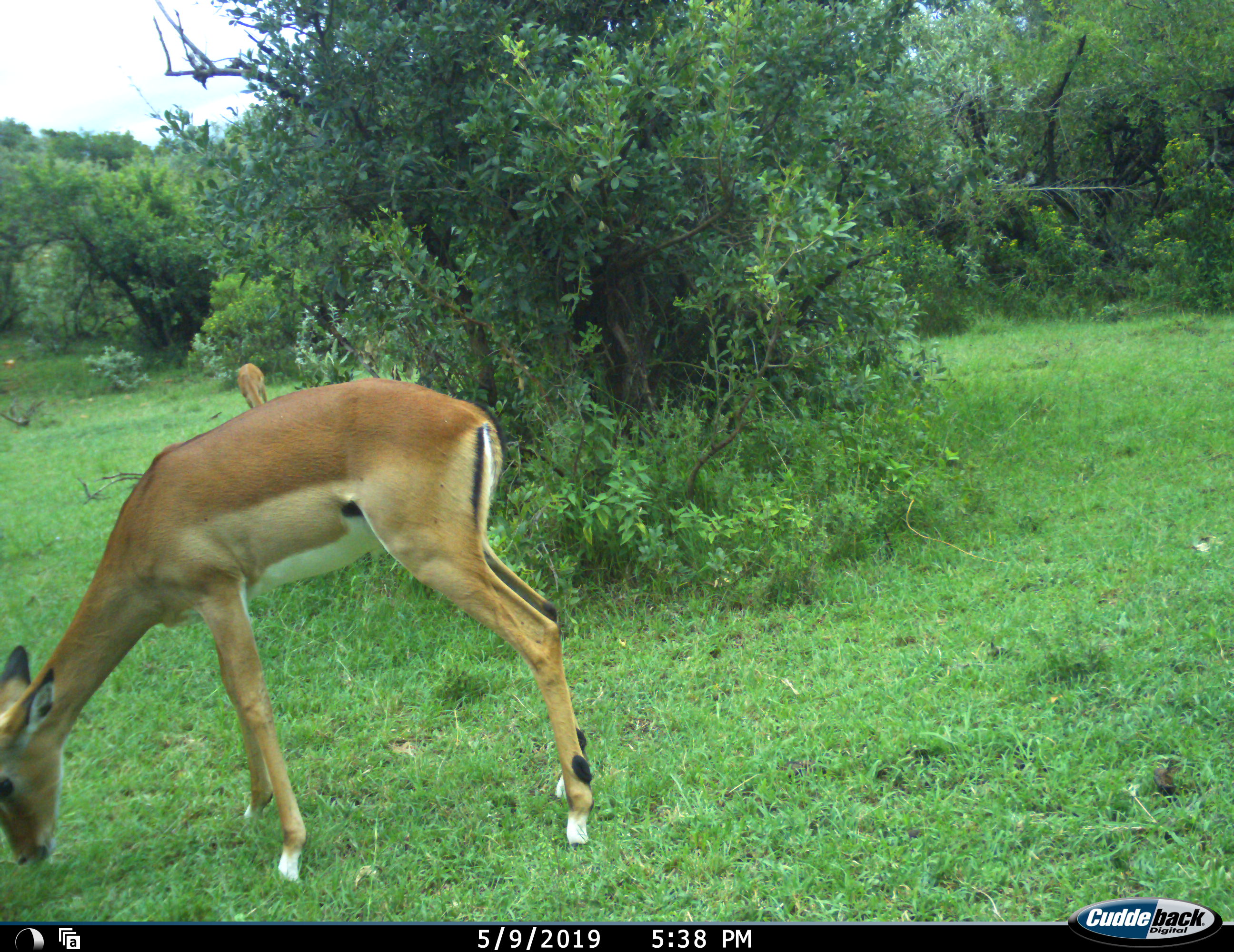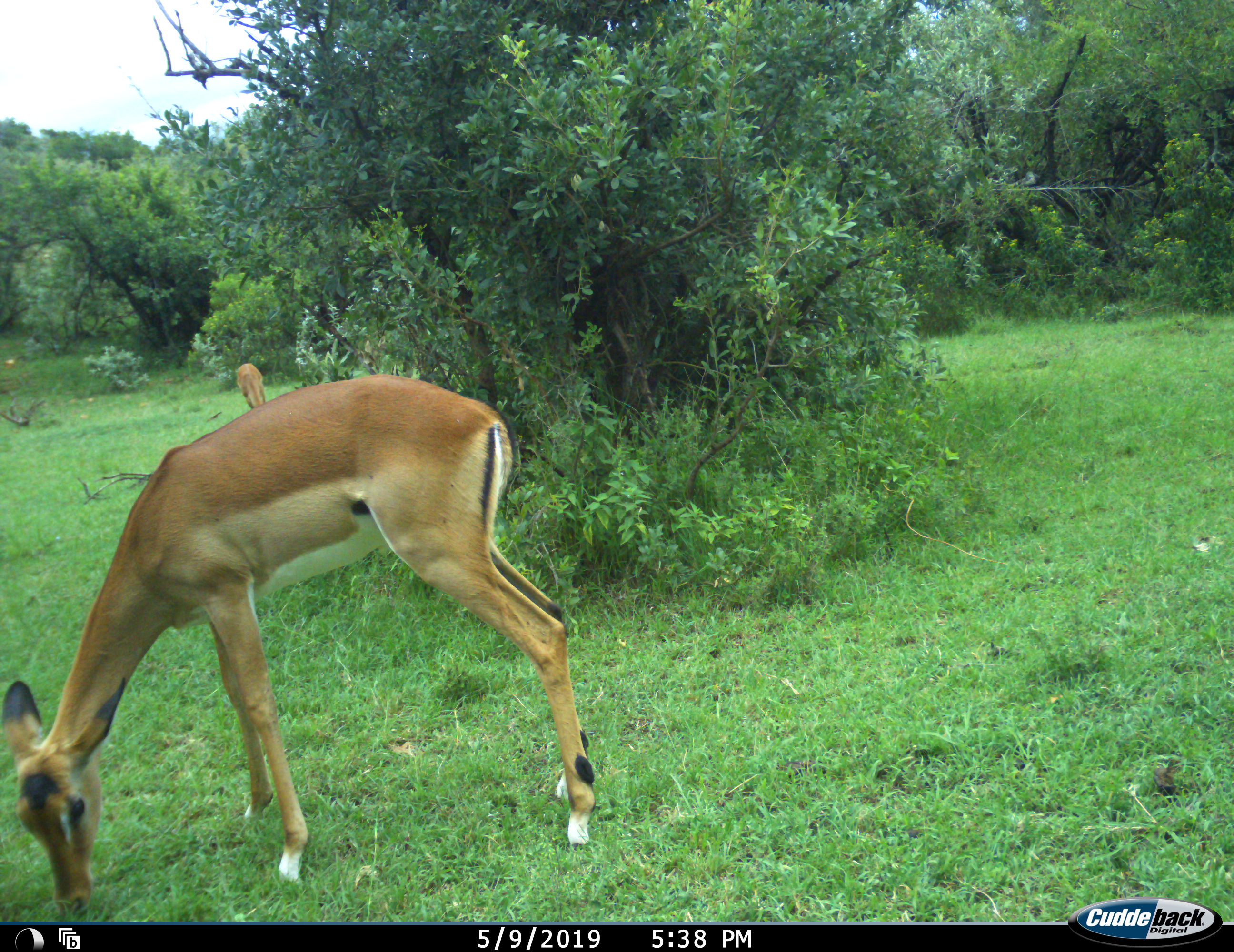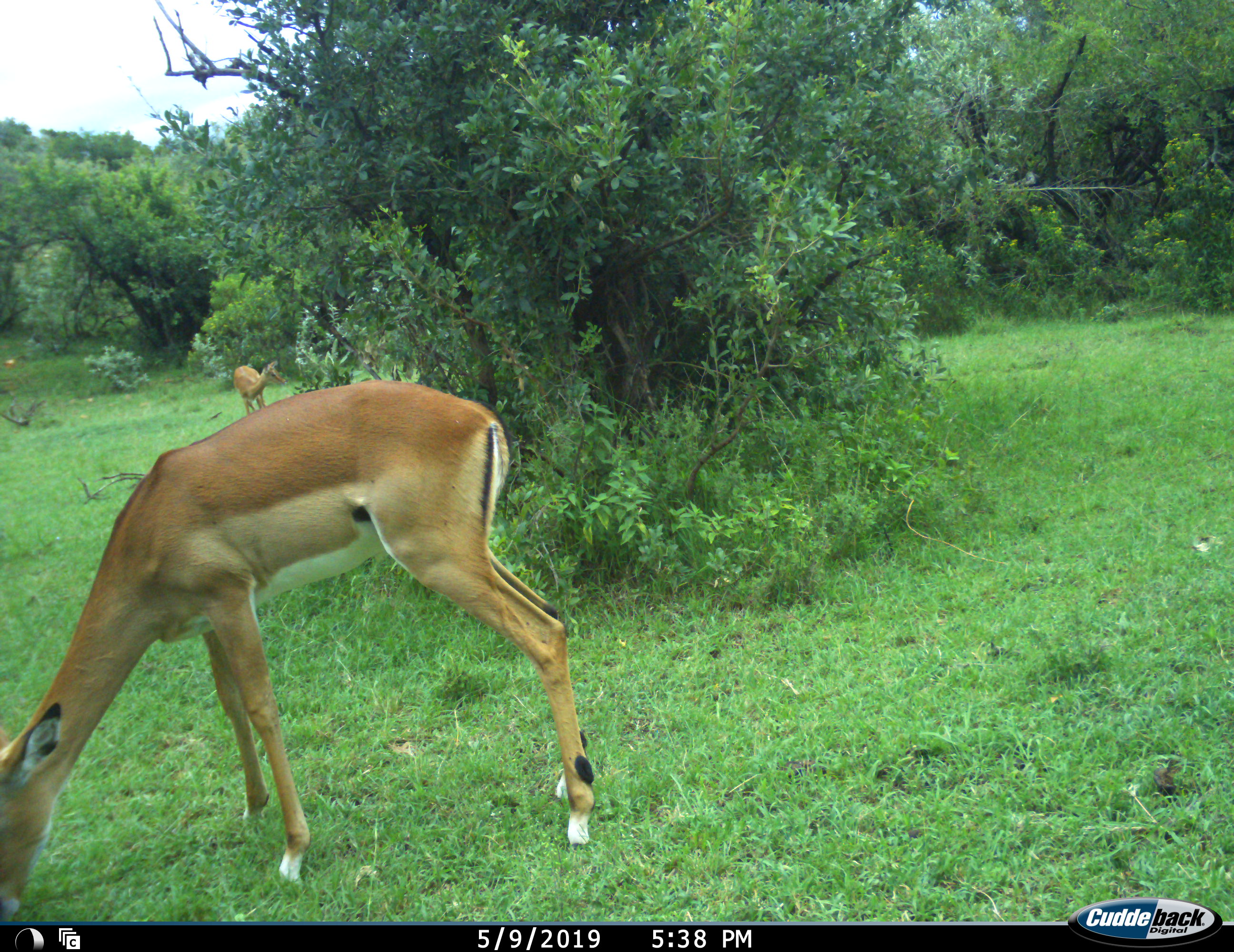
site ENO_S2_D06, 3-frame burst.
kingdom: Animalia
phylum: Chordata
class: Mammalia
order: Artiodactyla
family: Bovidae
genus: Aepyceros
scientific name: Aepyceros melampus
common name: impala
Impala (Aepyceros melampus), count 2. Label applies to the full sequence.